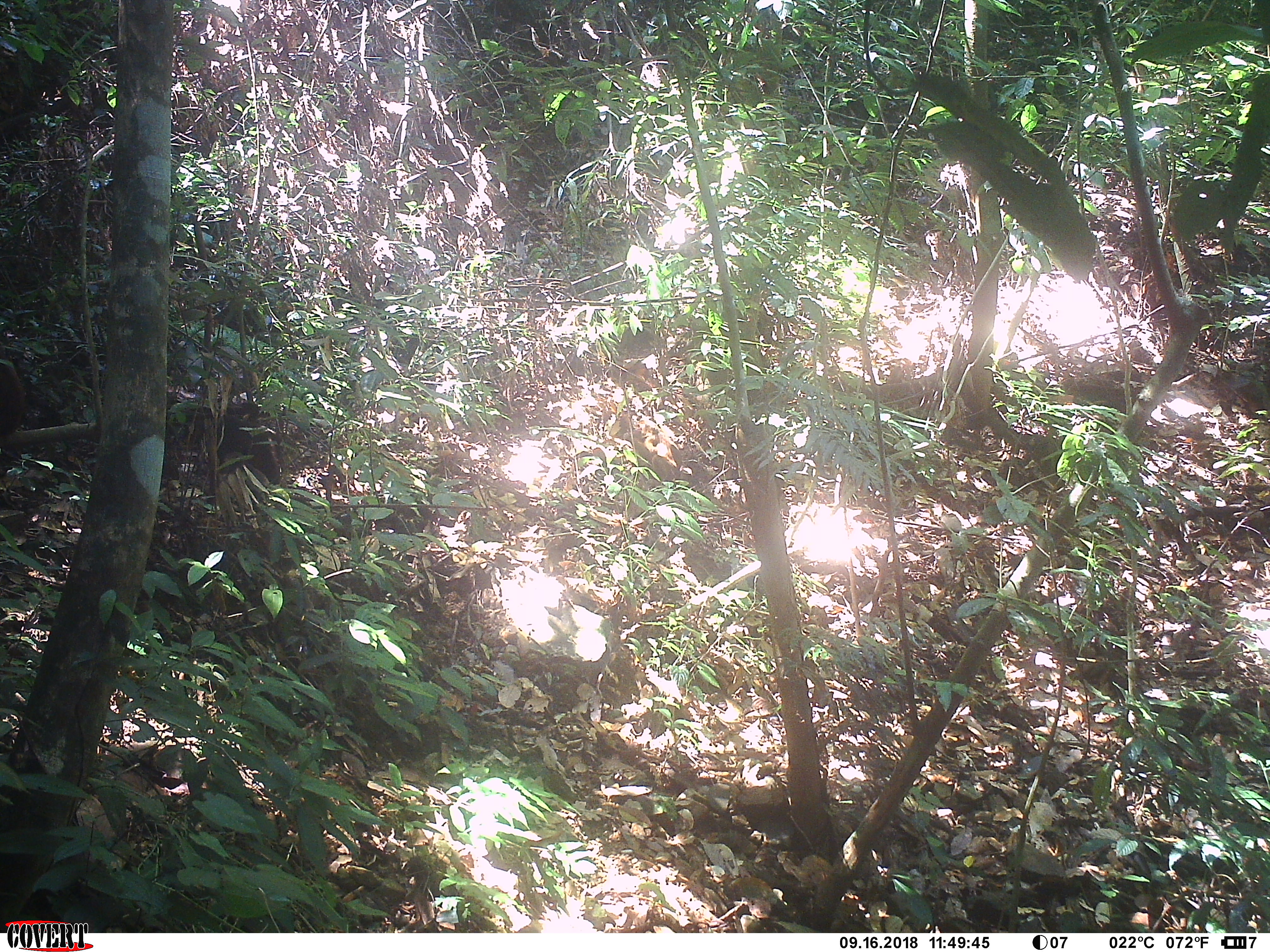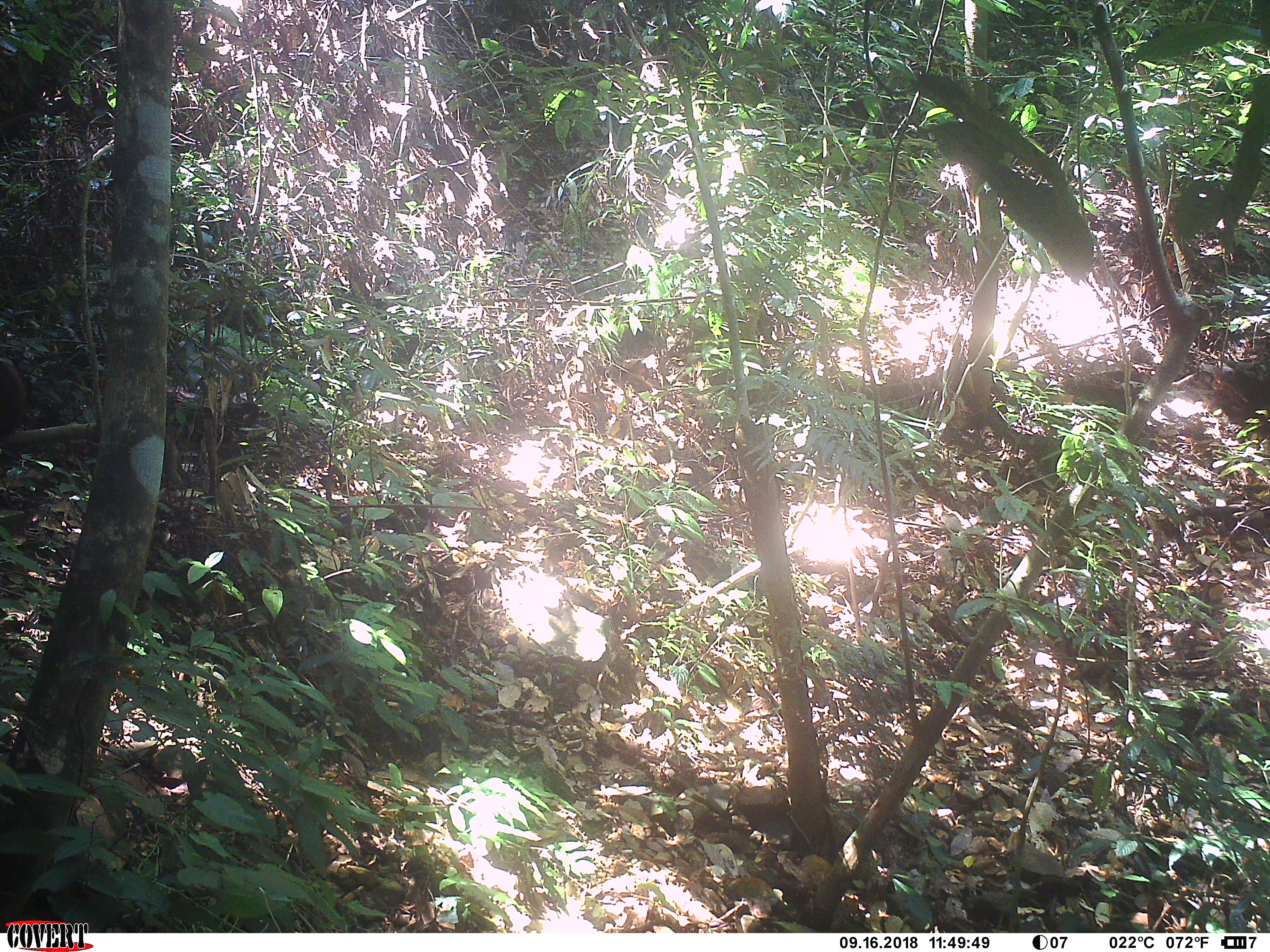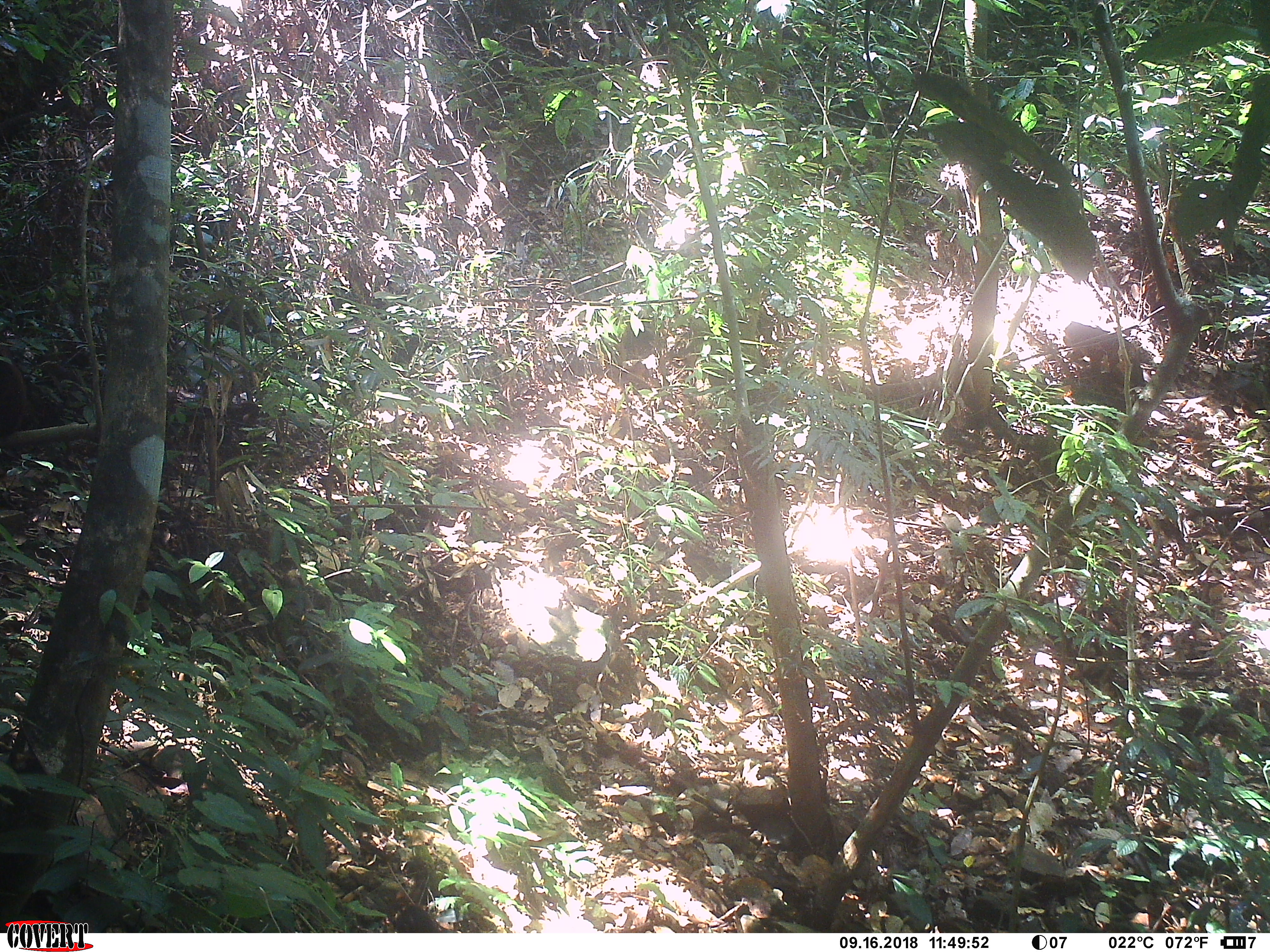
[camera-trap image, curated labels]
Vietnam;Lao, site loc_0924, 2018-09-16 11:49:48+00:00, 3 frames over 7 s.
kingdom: Animalia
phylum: Chordata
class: Mammalia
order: Primates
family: Cercopithecidae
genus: Macaca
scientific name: Macaca arctoides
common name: stump-tailed macaque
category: stump tailed macaque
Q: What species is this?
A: Stump tailed macaque (stump-tailed macaque) (Macaca arctoides).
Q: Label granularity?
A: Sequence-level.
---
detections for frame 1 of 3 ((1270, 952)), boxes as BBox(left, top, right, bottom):
stump tailed macaque: BBox(1, 359, 21, 434)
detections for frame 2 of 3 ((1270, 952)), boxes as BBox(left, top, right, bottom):
stump tailed macaque: BBox(0, 355, 24, 463); BBox(160, 434, 184, 490)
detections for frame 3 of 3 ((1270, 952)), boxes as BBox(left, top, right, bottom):
stump tailed macaque: BBox(1063, 321, 1143, 390); BBox(0, 354, 23, 440)